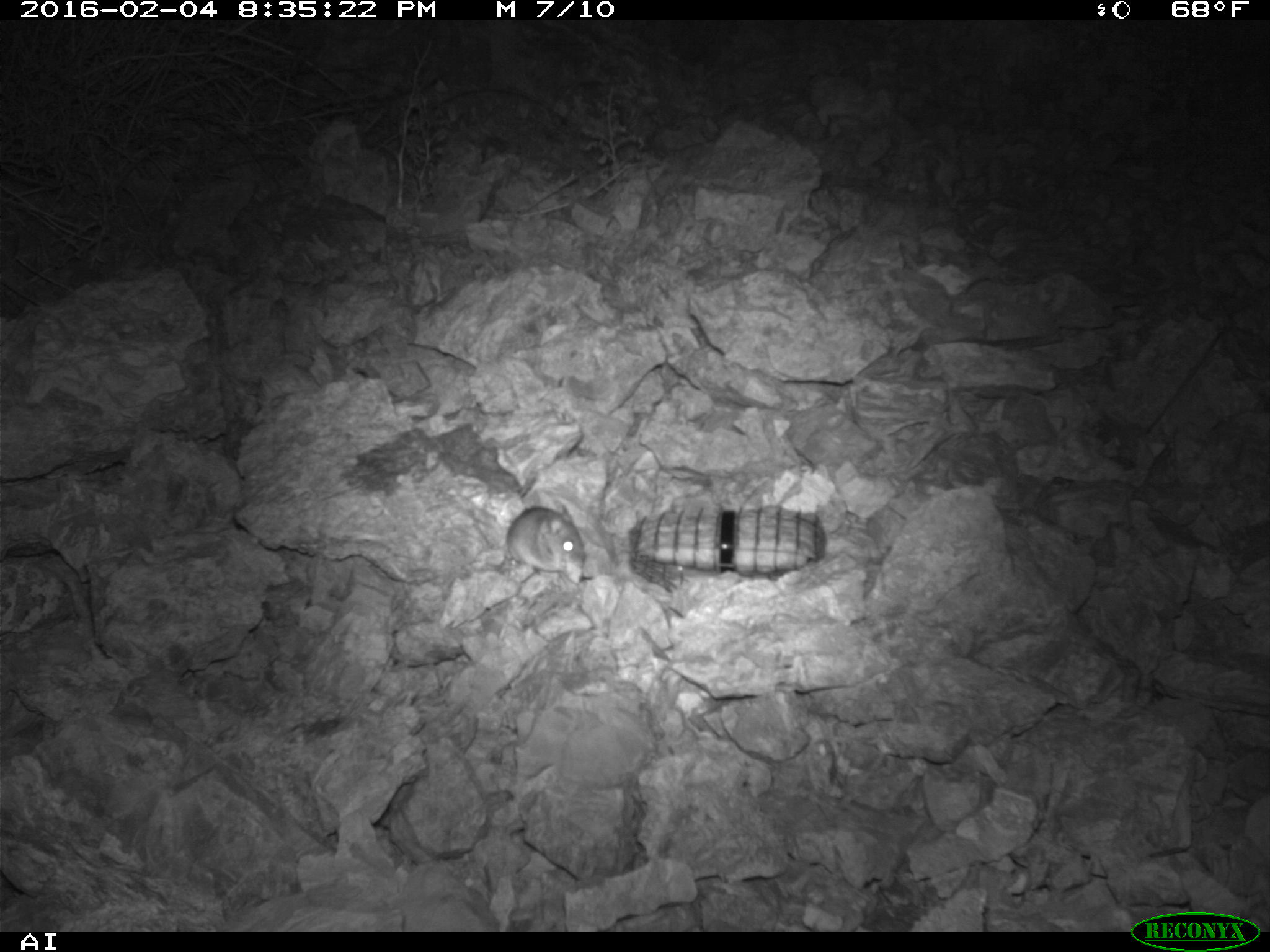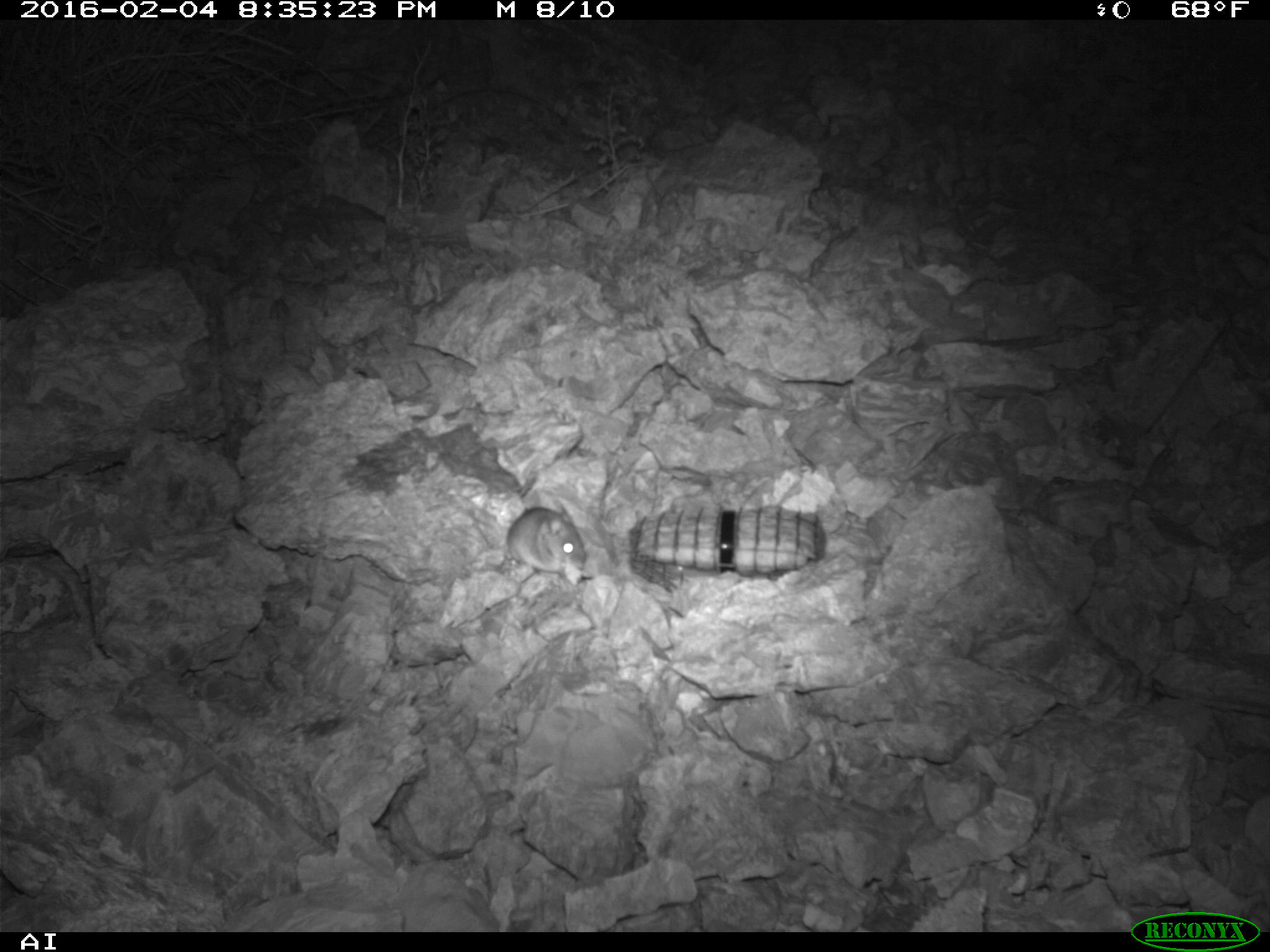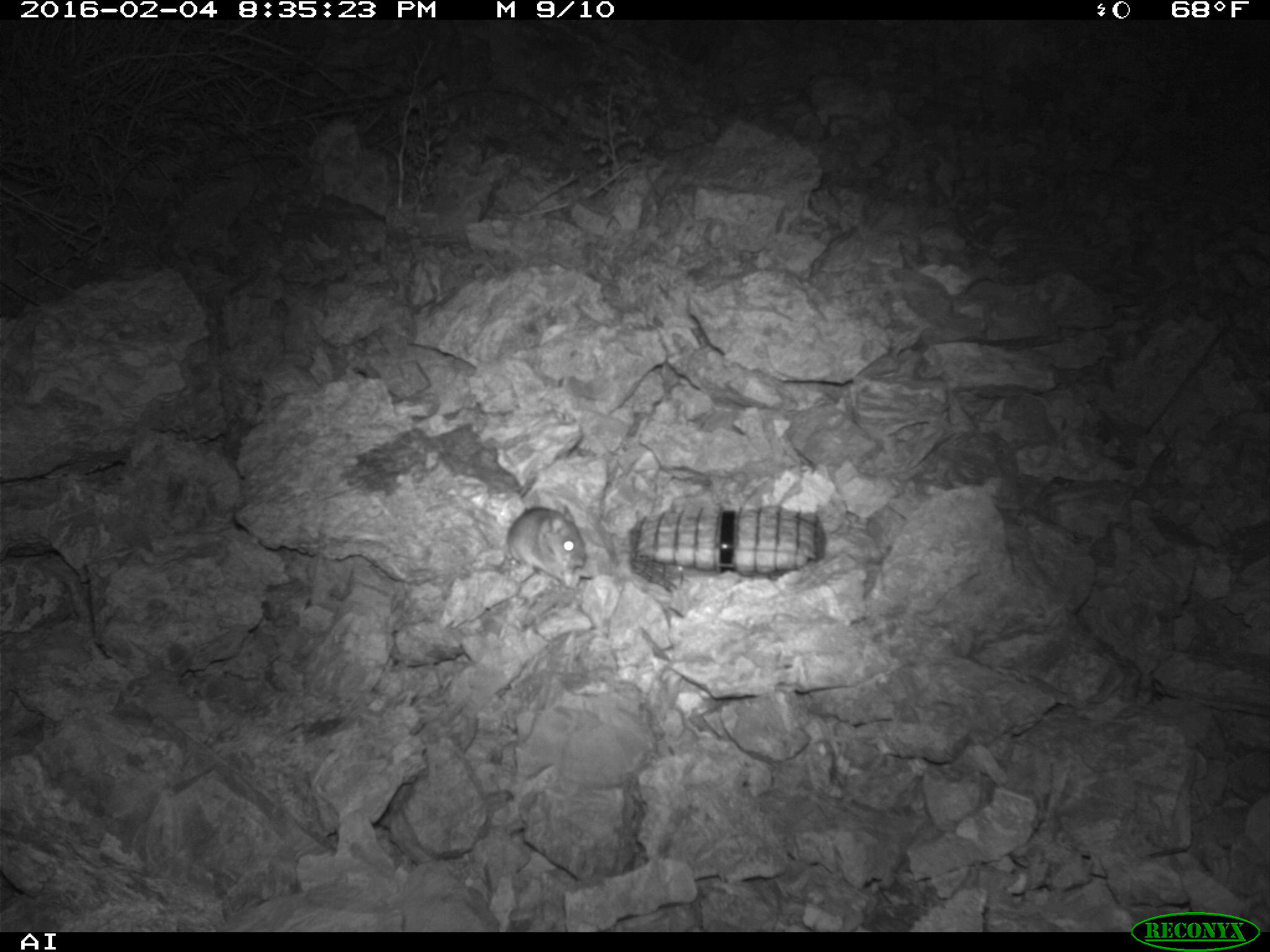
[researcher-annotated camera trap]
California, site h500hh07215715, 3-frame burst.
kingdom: Animalia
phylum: Chordata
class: Mammalia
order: Rodentia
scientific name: Rodentia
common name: rodent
Rodent (Rodentia).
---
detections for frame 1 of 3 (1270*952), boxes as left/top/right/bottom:
rodent: 503/503/588/582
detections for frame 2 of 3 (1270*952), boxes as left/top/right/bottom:
rodent: 505/503/587/571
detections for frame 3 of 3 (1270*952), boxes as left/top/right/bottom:
rodent: 472/505/586/588